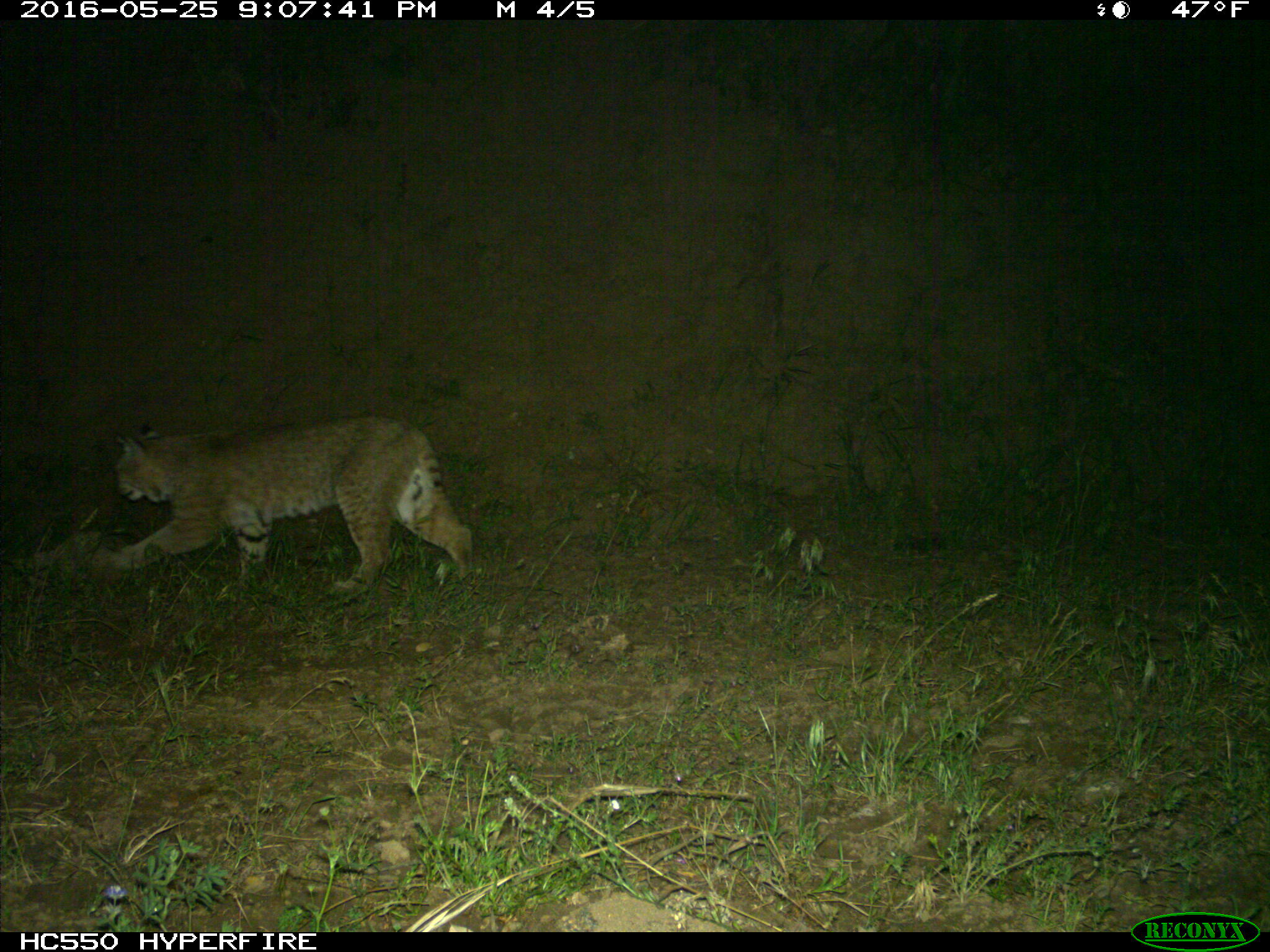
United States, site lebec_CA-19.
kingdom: Animalia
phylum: Chordata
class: Mammalia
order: Carnivora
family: Felidae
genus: Lynx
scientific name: Lynx rufus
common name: bobcat